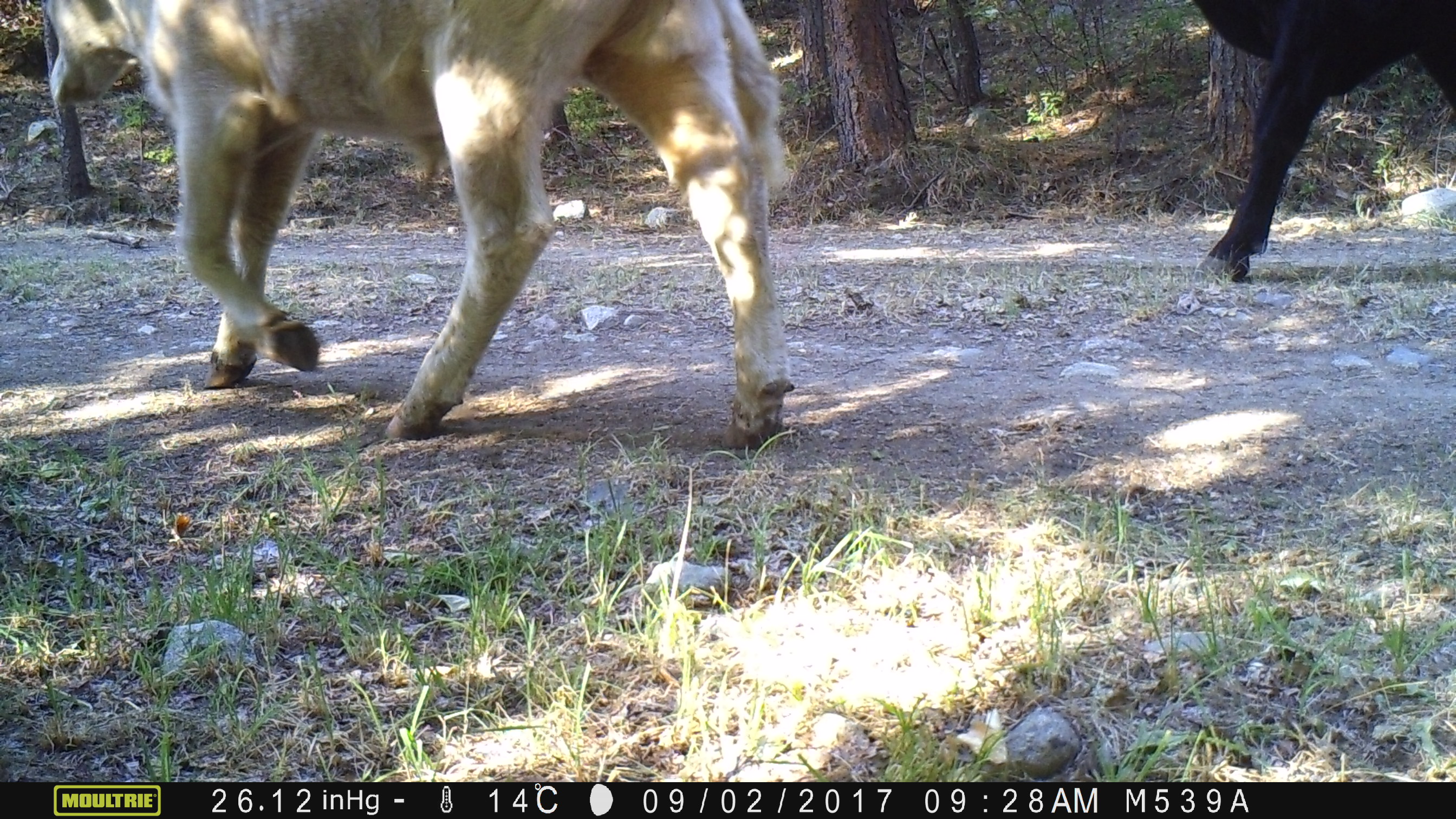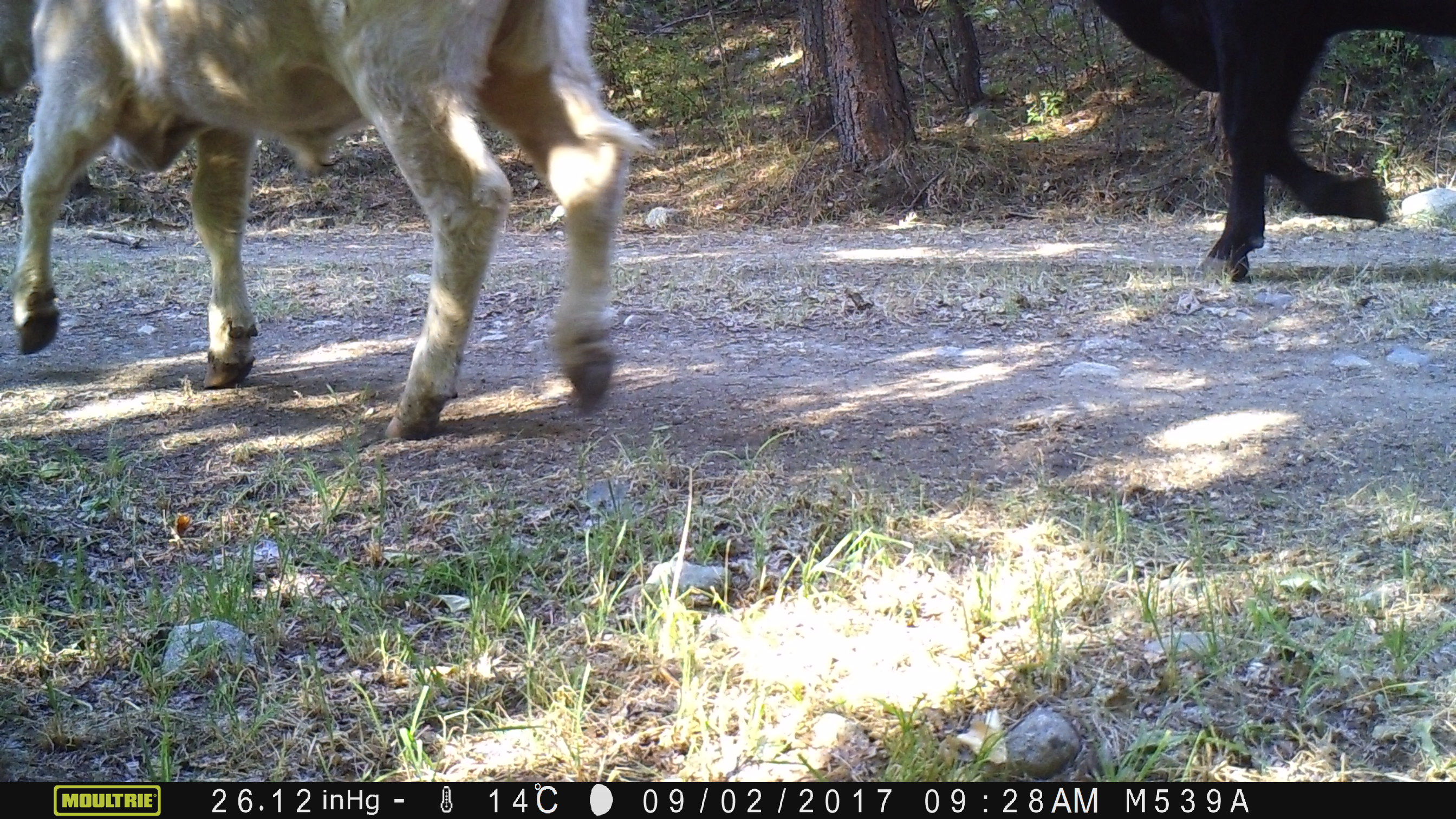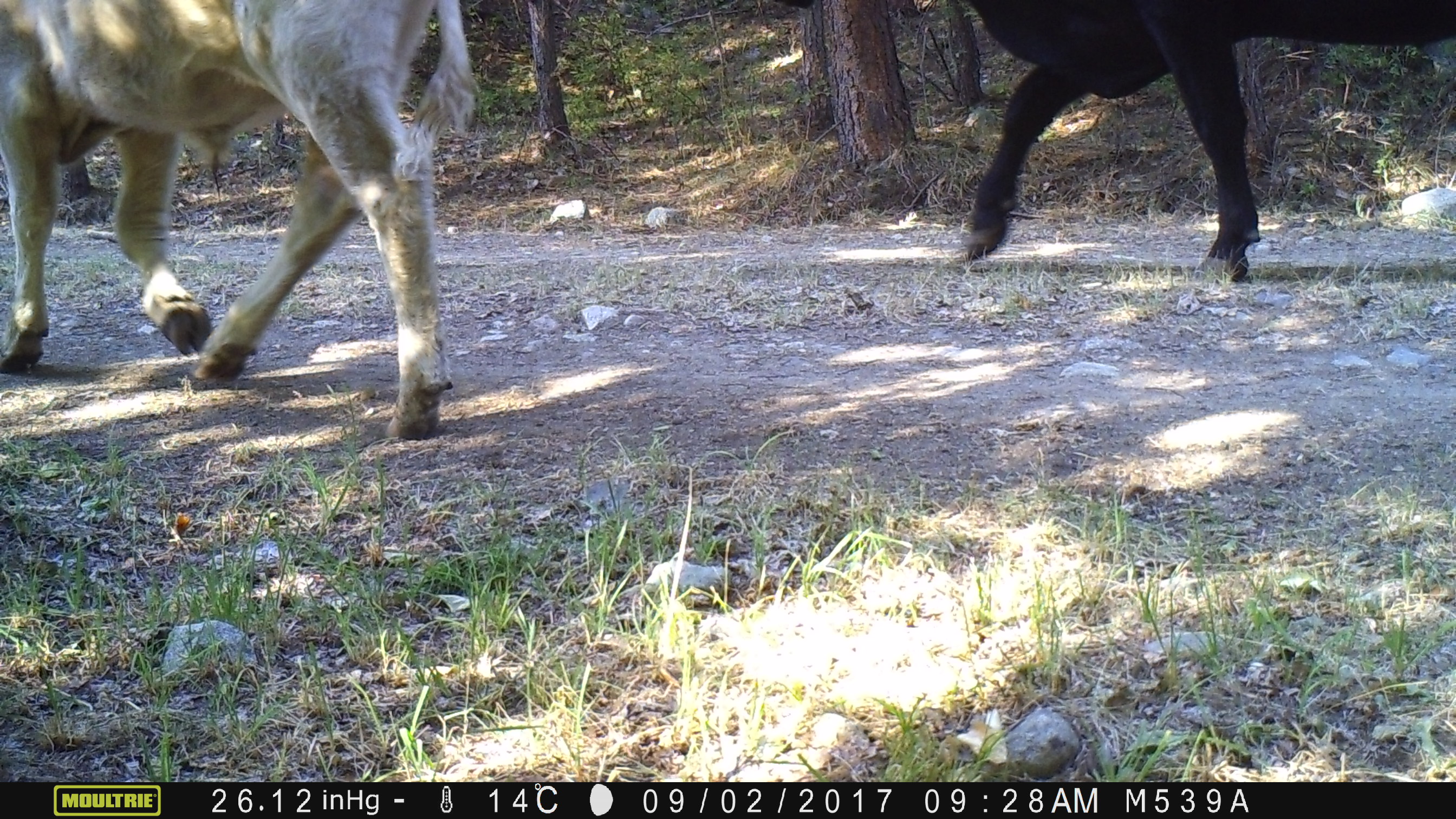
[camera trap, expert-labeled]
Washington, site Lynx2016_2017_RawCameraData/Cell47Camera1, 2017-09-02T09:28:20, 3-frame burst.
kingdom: Animalia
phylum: Chordata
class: Mammalia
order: Artiodactyla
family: Bovidae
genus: Bos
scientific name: Bos taurus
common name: domestic cattle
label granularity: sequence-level